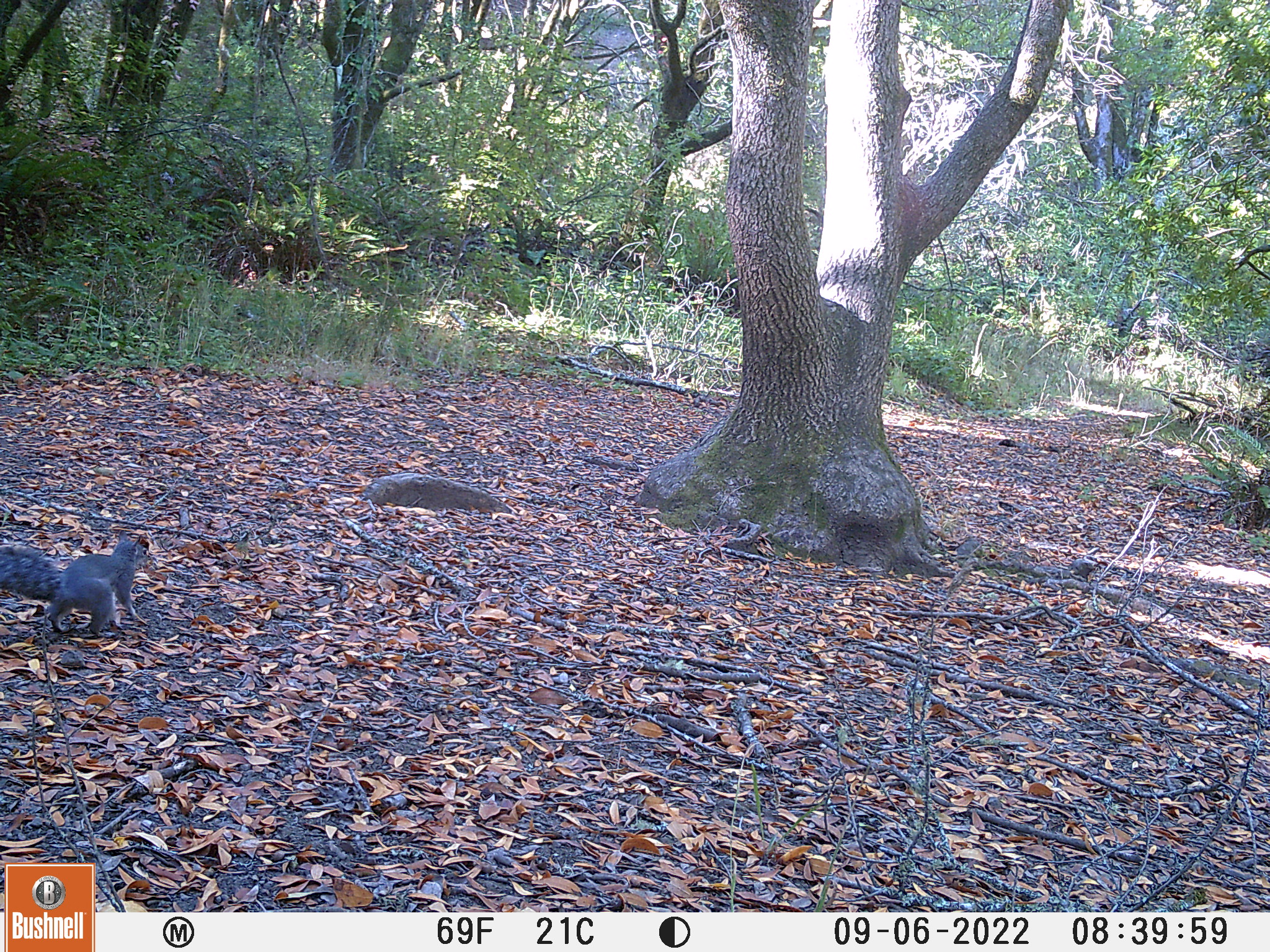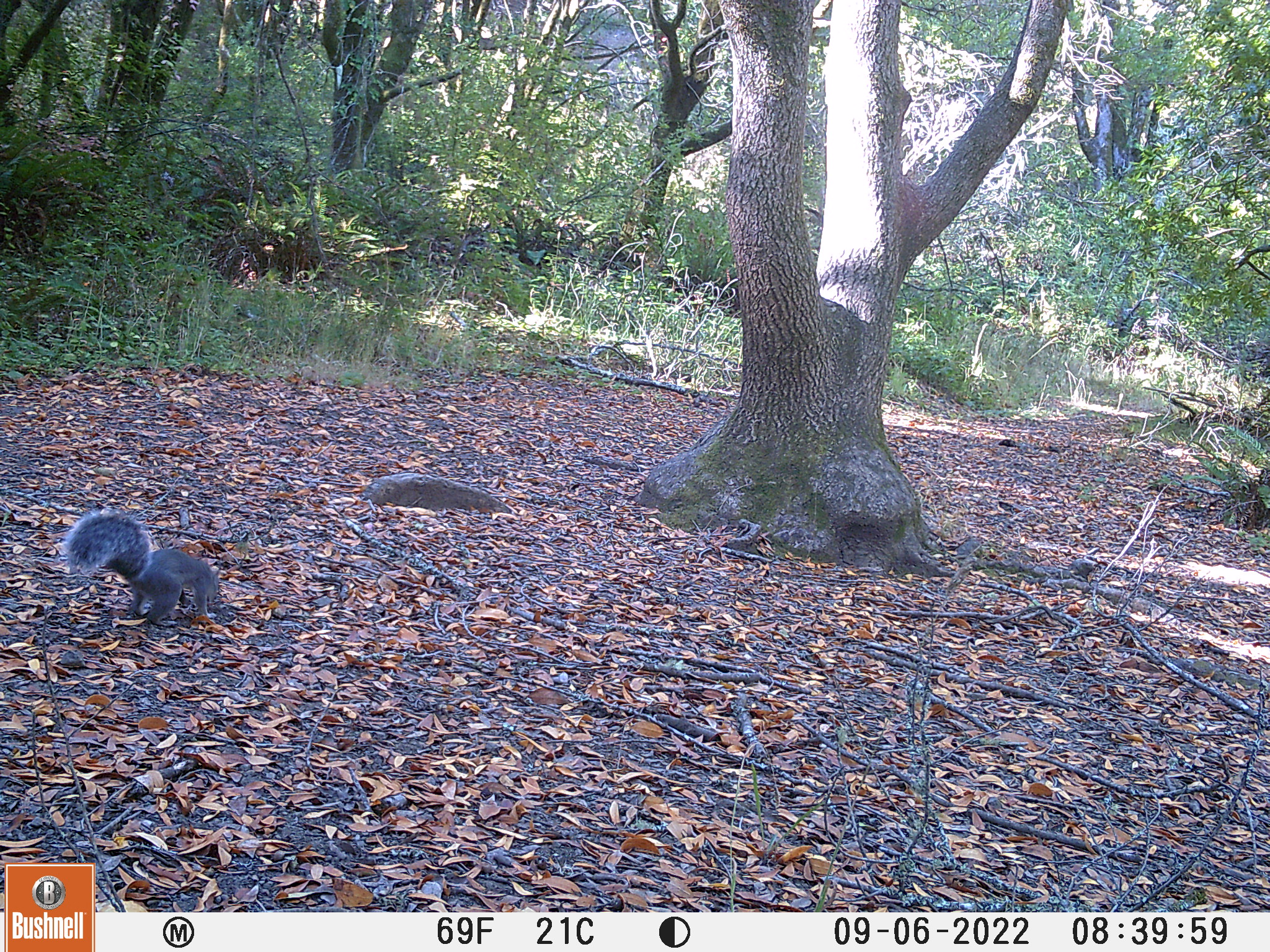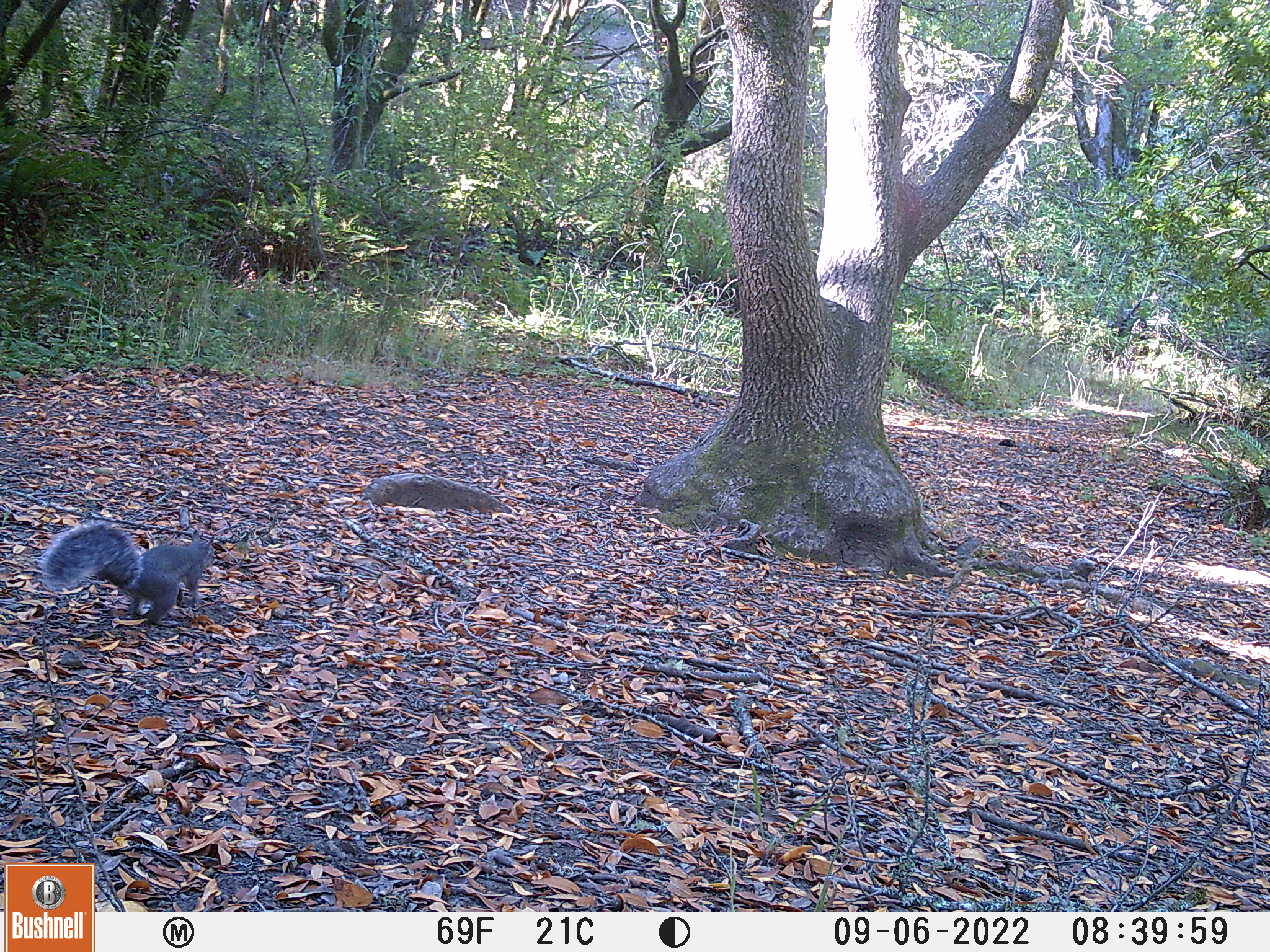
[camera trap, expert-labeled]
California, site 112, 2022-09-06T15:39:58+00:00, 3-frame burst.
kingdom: Animalia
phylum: Chordata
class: Mammalia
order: Rodentia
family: Sciuridae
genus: Sciurus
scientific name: Sciurus griseus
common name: western gray squirrel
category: western grey squirrel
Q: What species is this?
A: Western grey squirrel (western gray squirrel) (Sciurus griseus).